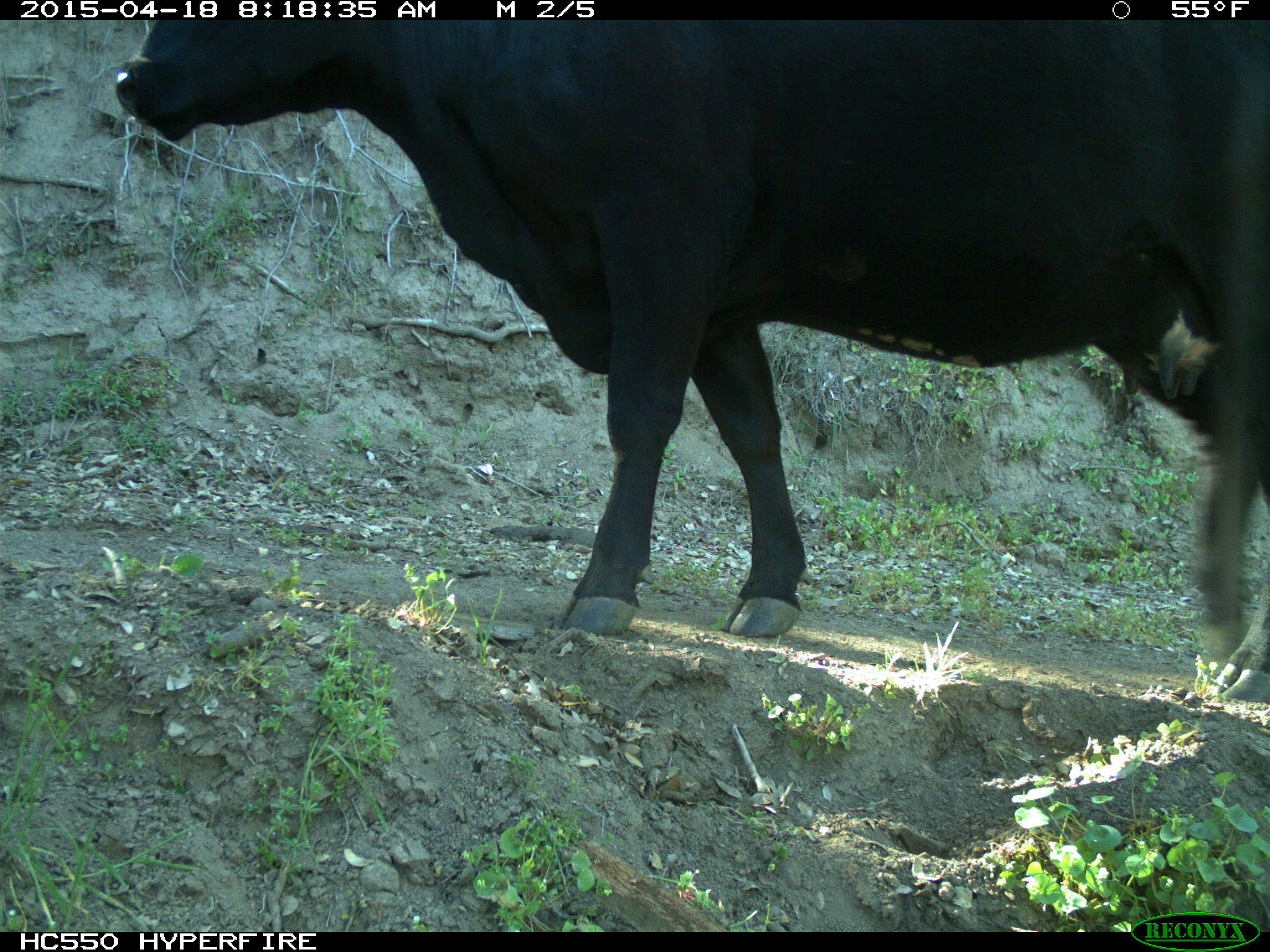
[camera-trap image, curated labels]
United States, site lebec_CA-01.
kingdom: Animalia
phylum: Chordata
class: Mammalia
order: Artiodactyla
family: Bovidae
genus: Bos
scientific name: Bos taurus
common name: domestic cow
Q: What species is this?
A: Bos taurus (domestic cow).